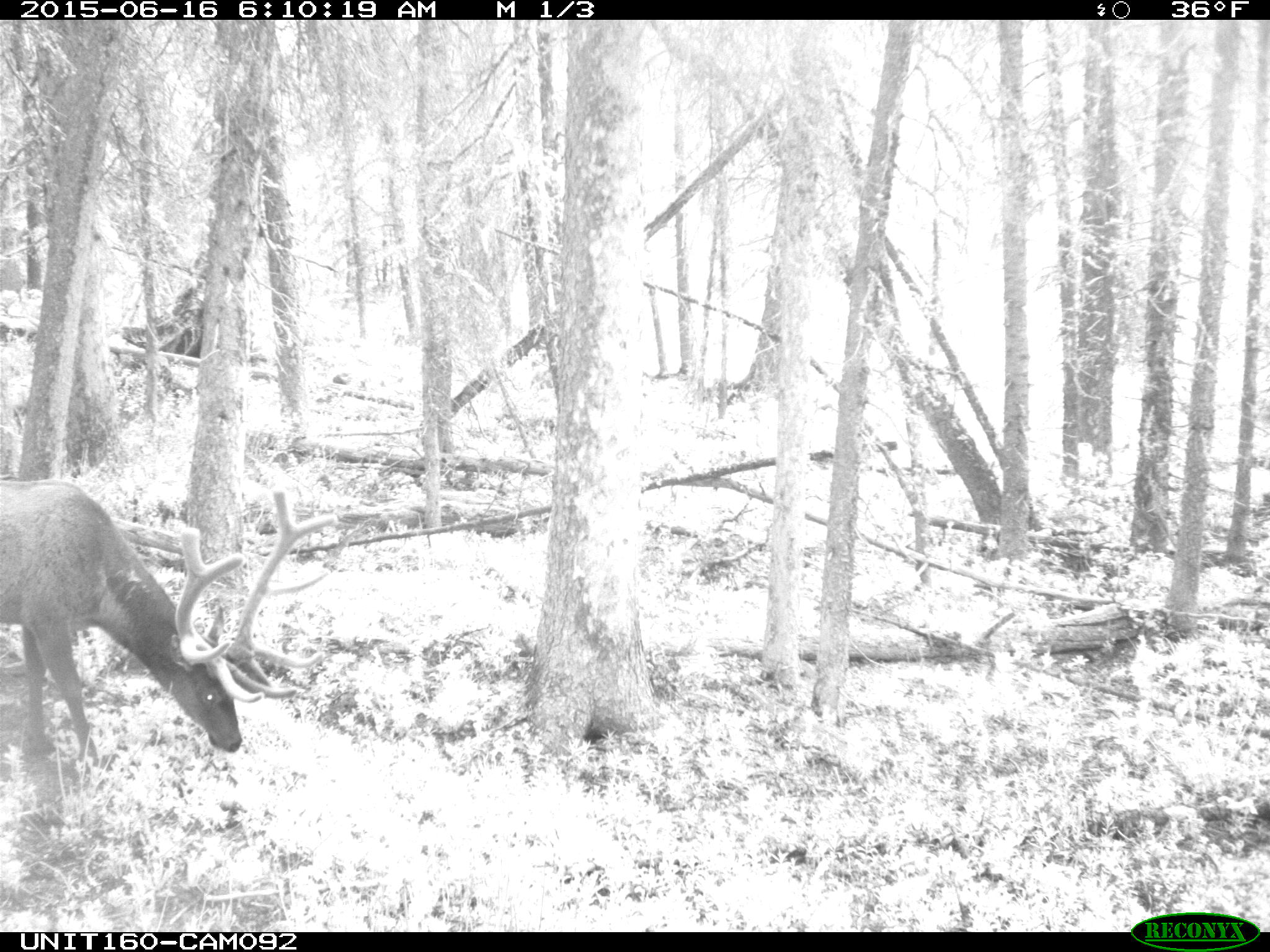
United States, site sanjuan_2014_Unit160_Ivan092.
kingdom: Animalia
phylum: Chordata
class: Mammalia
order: Artiodactyla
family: Cervidae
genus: Cervus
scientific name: Cervus elaphus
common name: red deer